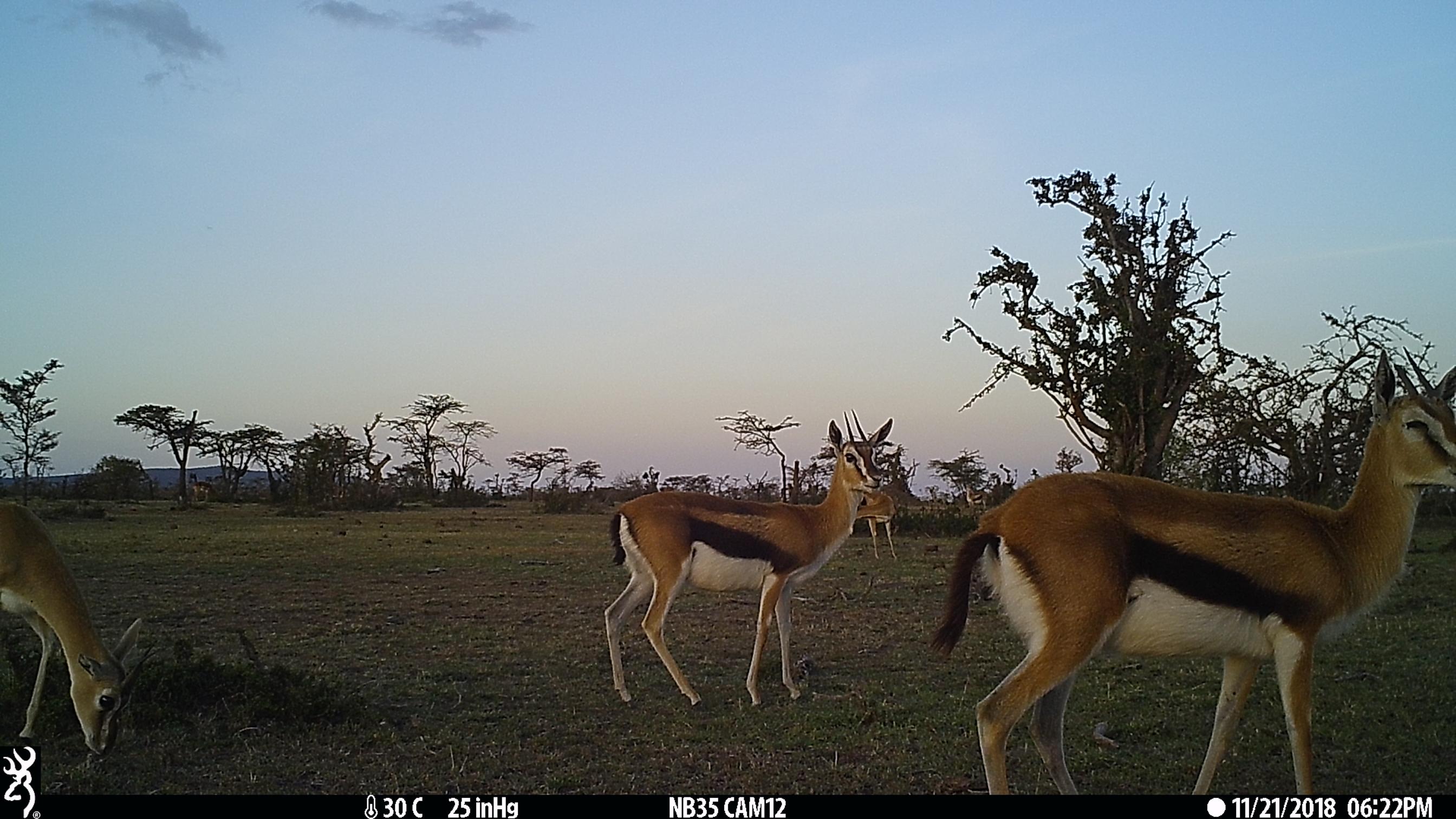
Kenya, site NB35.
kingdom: Animalia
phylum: Chordata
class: Mammalia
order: Artiodactyla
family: Bovidae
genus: Eudorcas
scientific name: Eudorcas thomsonii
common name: thomon's gazelle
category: gazelle thomsons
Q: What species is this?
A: Gazelle thomsons (thomon's gazelle) (Eudorcas thomsonii).